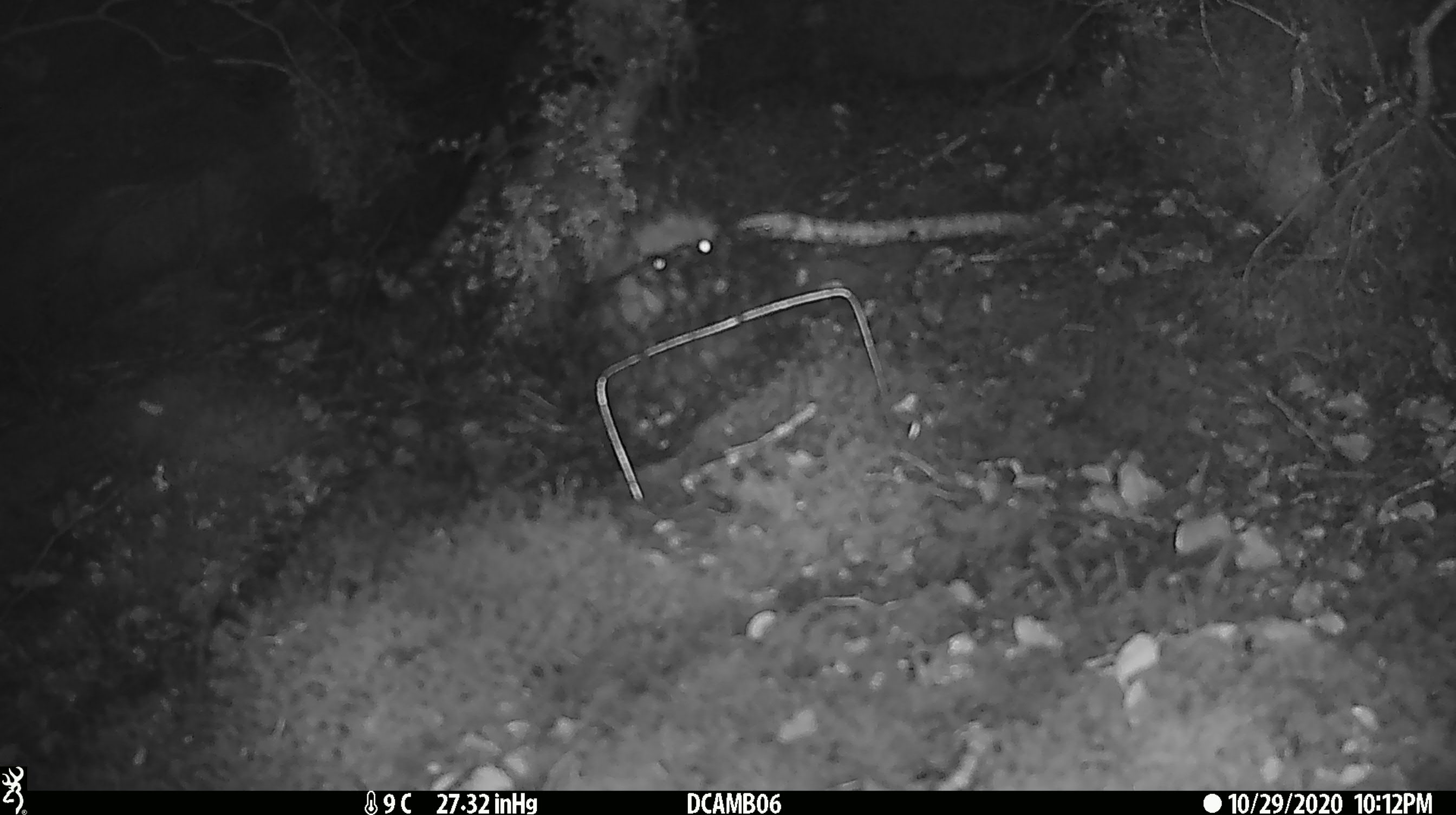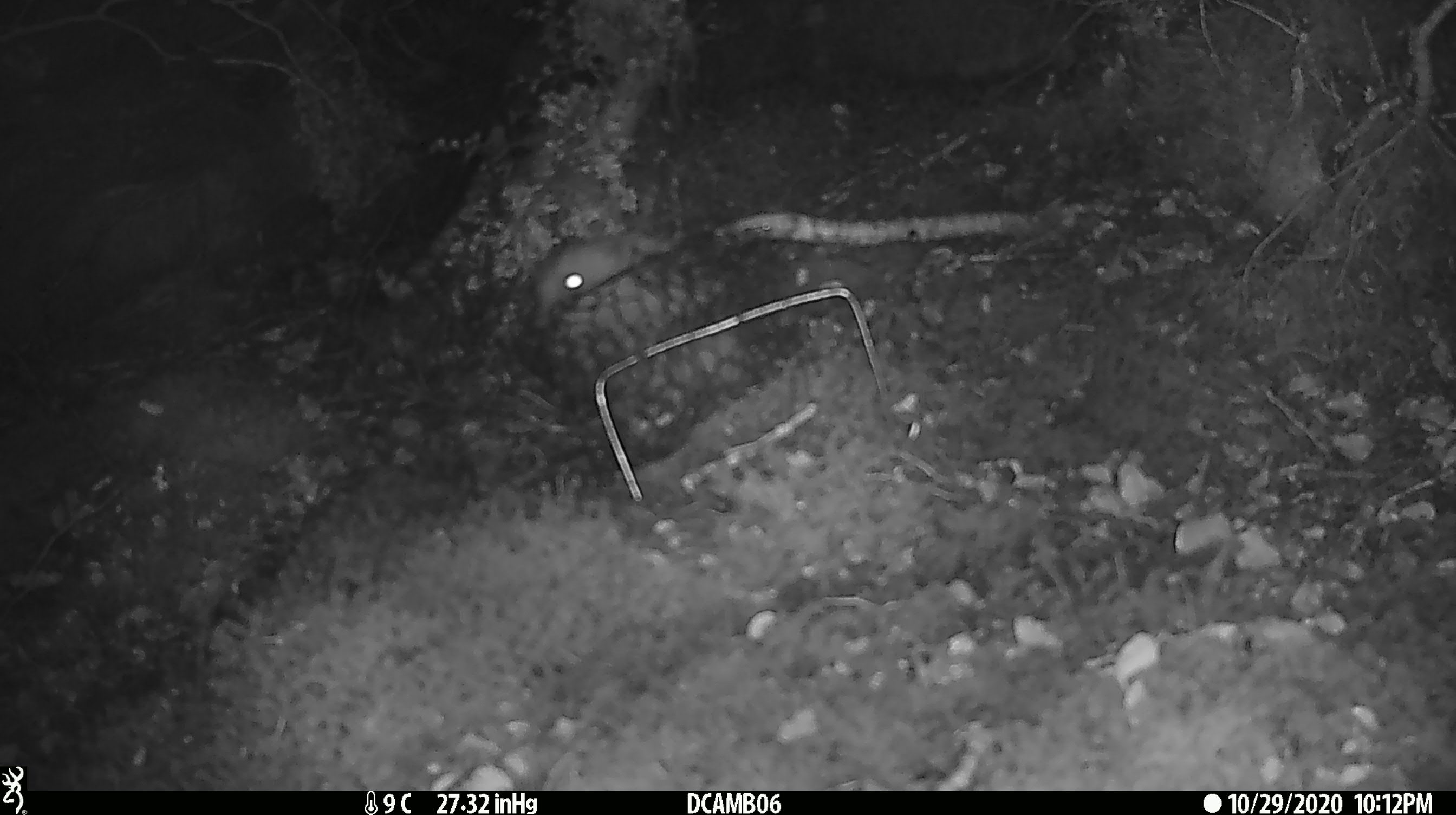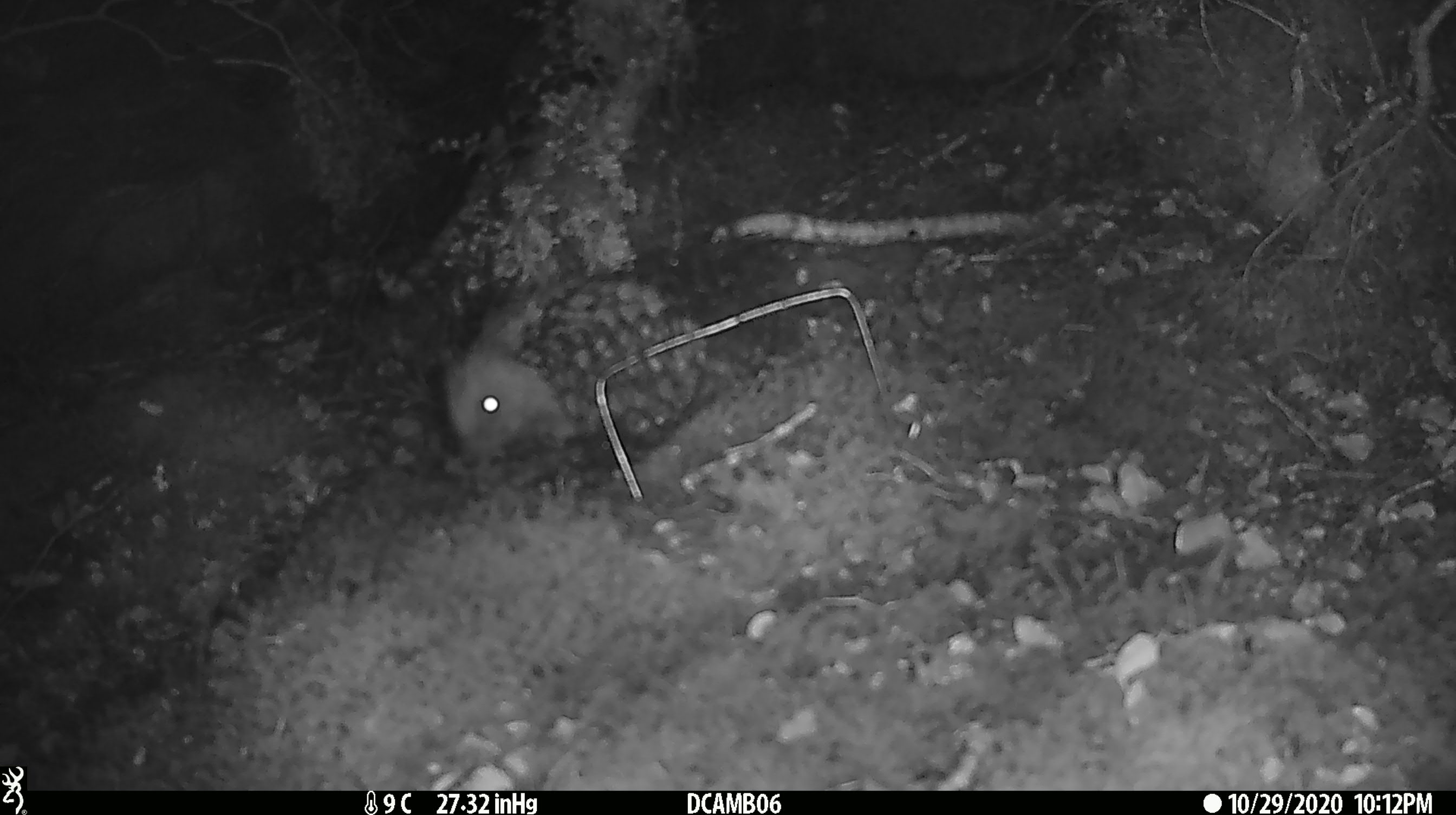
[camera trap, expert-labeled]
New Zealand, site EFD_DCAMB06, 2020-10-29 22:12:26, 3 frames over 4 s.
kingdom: Animalia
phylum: Chordata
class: Mammalia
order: Eulipotyphla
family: Erinaceidae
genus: Erinaceus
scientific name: Erinaceus europaeus europaeus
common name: european hedgehog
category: hedgehog